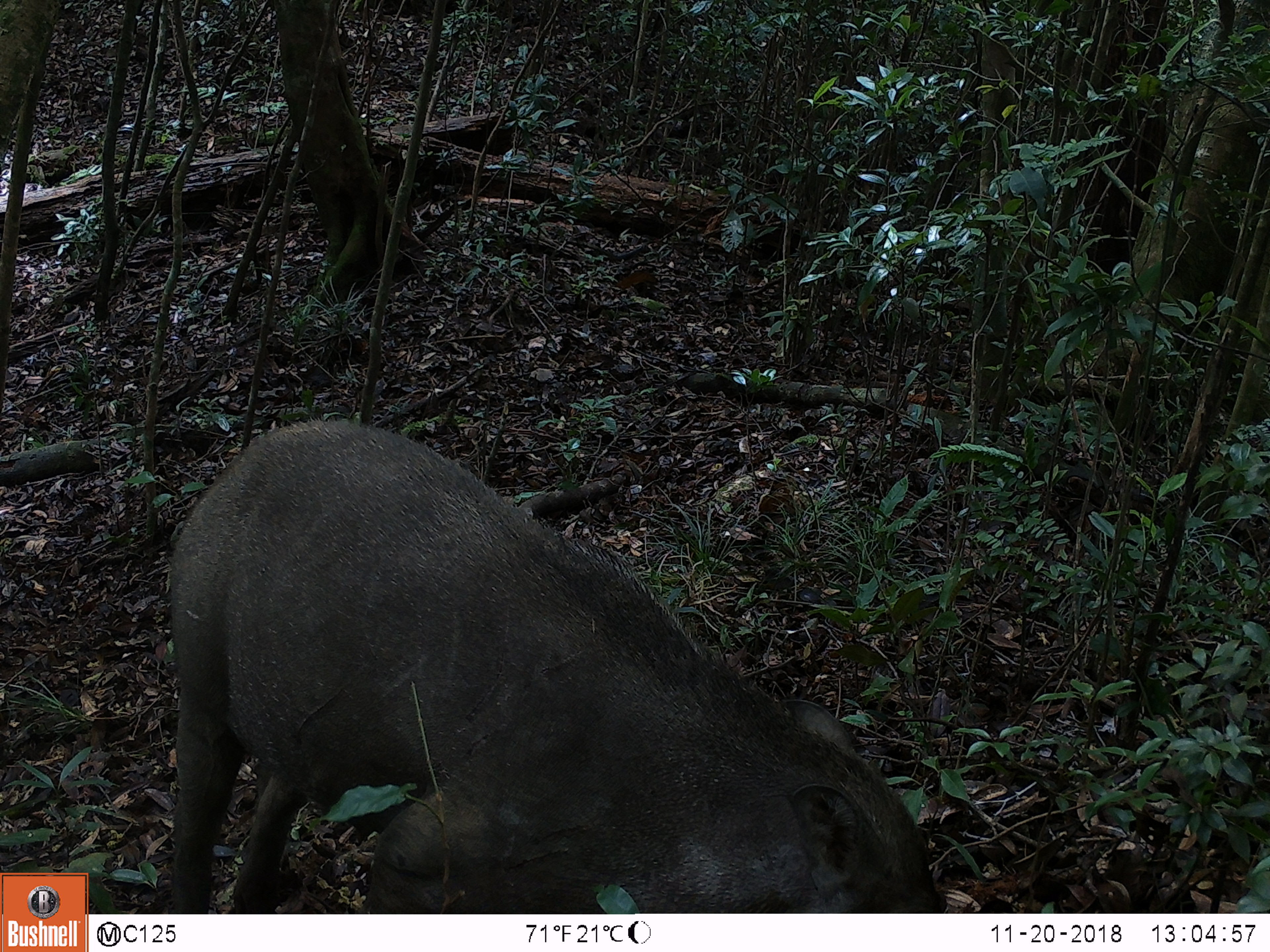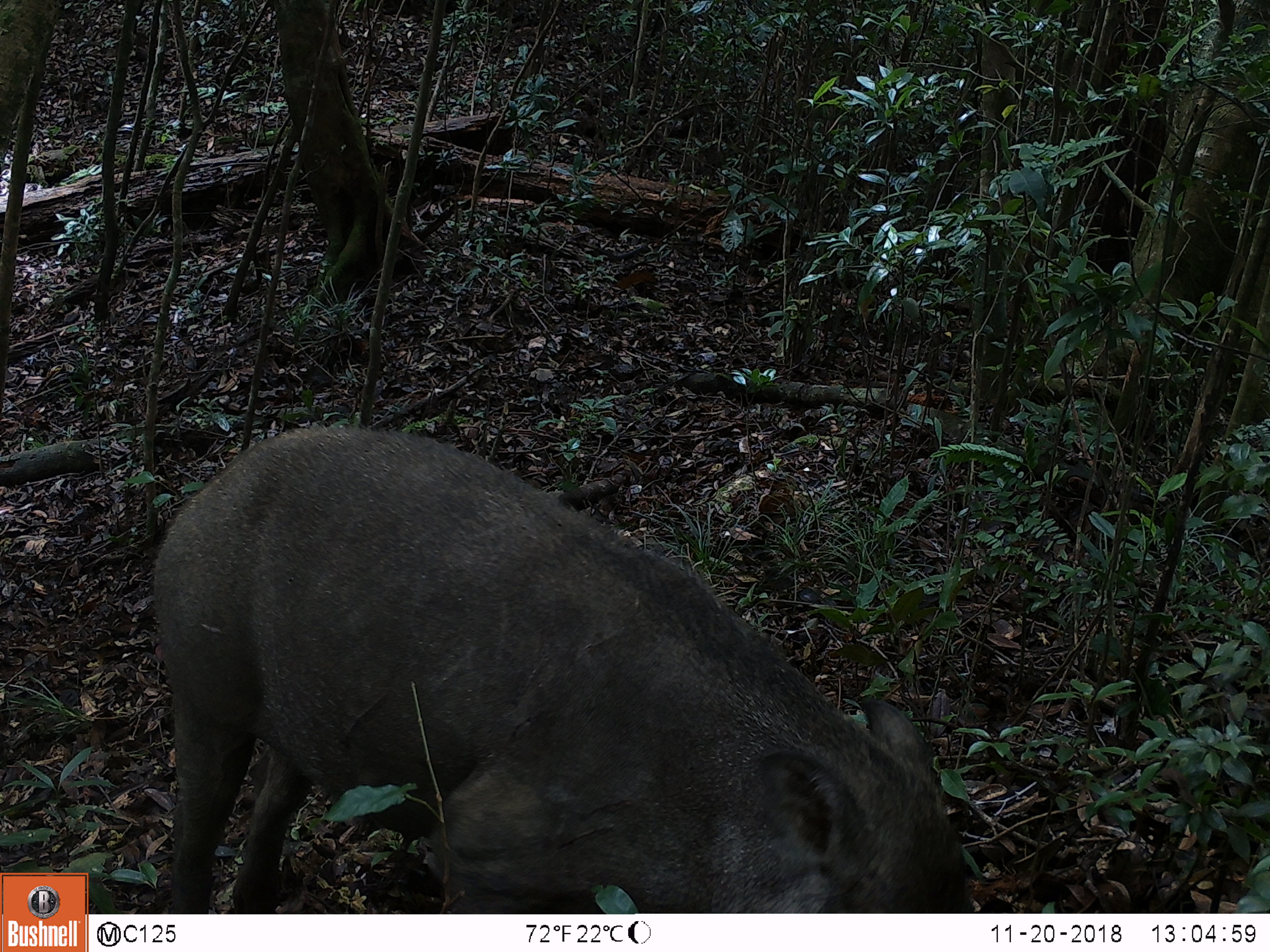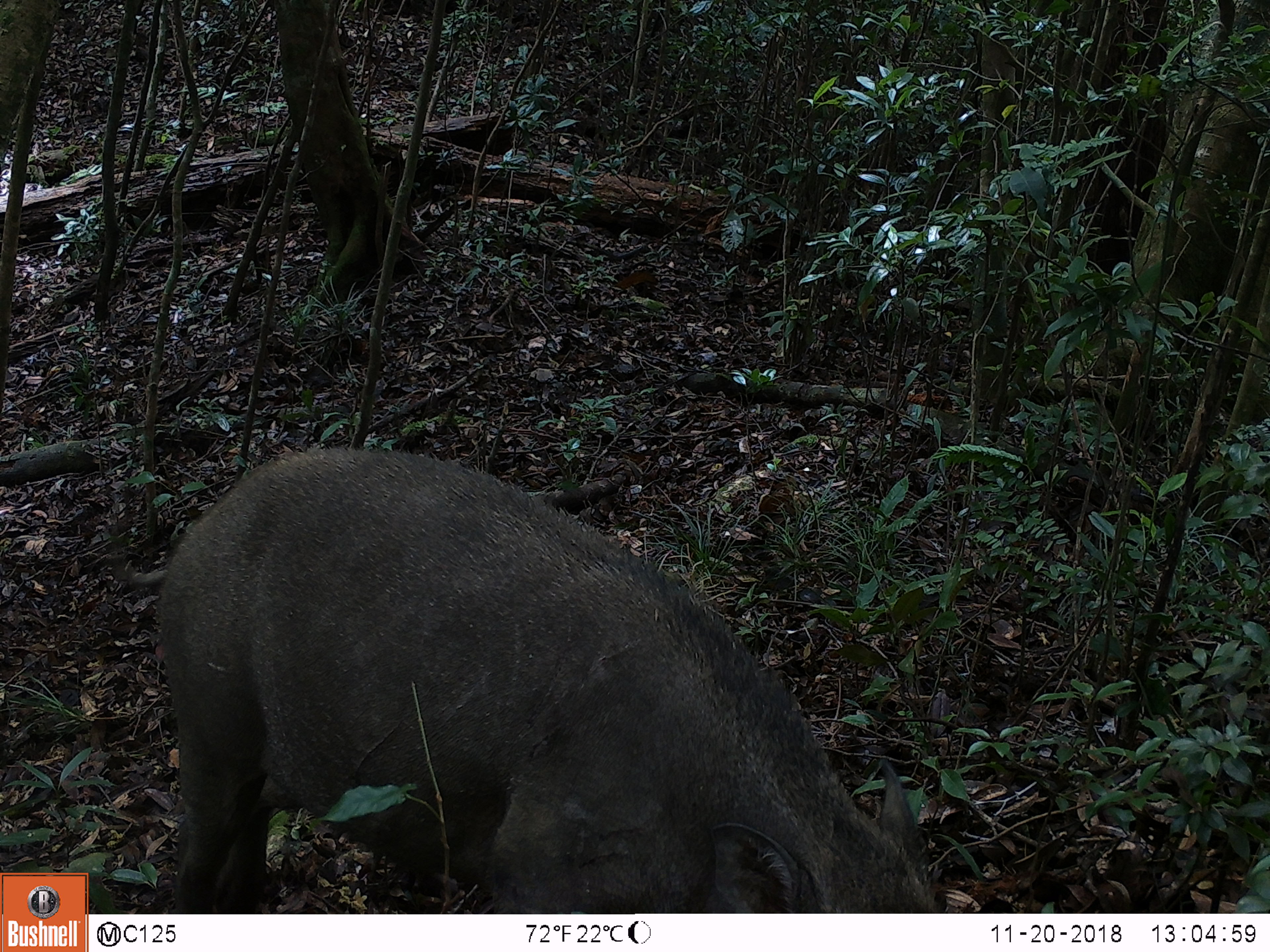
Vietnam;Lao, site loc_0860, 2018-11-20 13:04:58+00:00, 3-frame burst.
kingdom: Animalia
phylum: Chordata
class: Mammalia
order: Artiodactyla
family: Suidae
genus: Sus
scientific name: Sus scrofa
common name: eurasian wild pig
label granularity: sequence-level